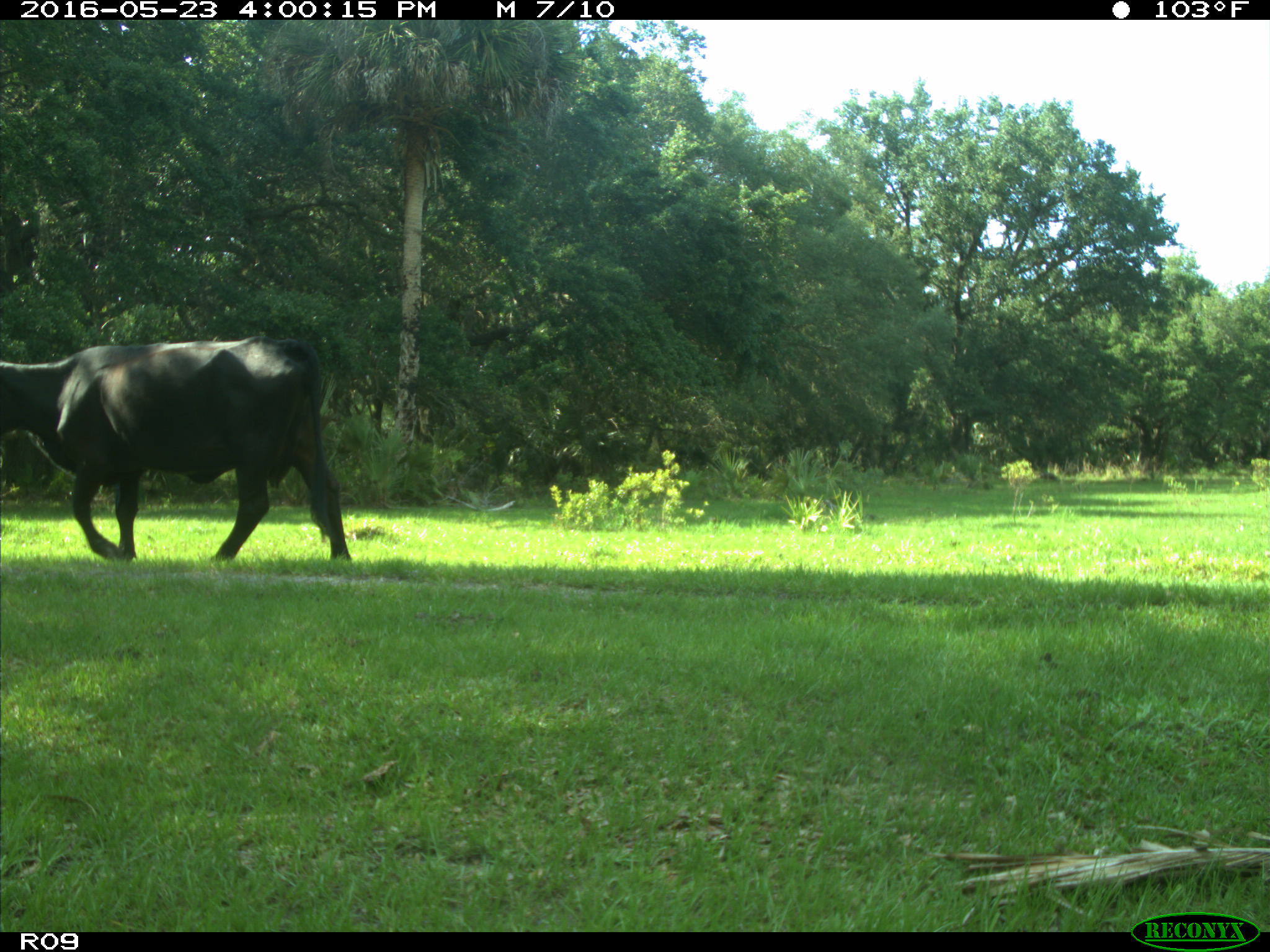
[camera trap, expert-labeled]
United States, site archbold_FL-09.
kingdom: Animalia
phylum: Chordata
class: Mammalia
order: Artiodactyla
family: Bovidae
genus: Bos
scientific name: Bos taurus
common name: domestic cow